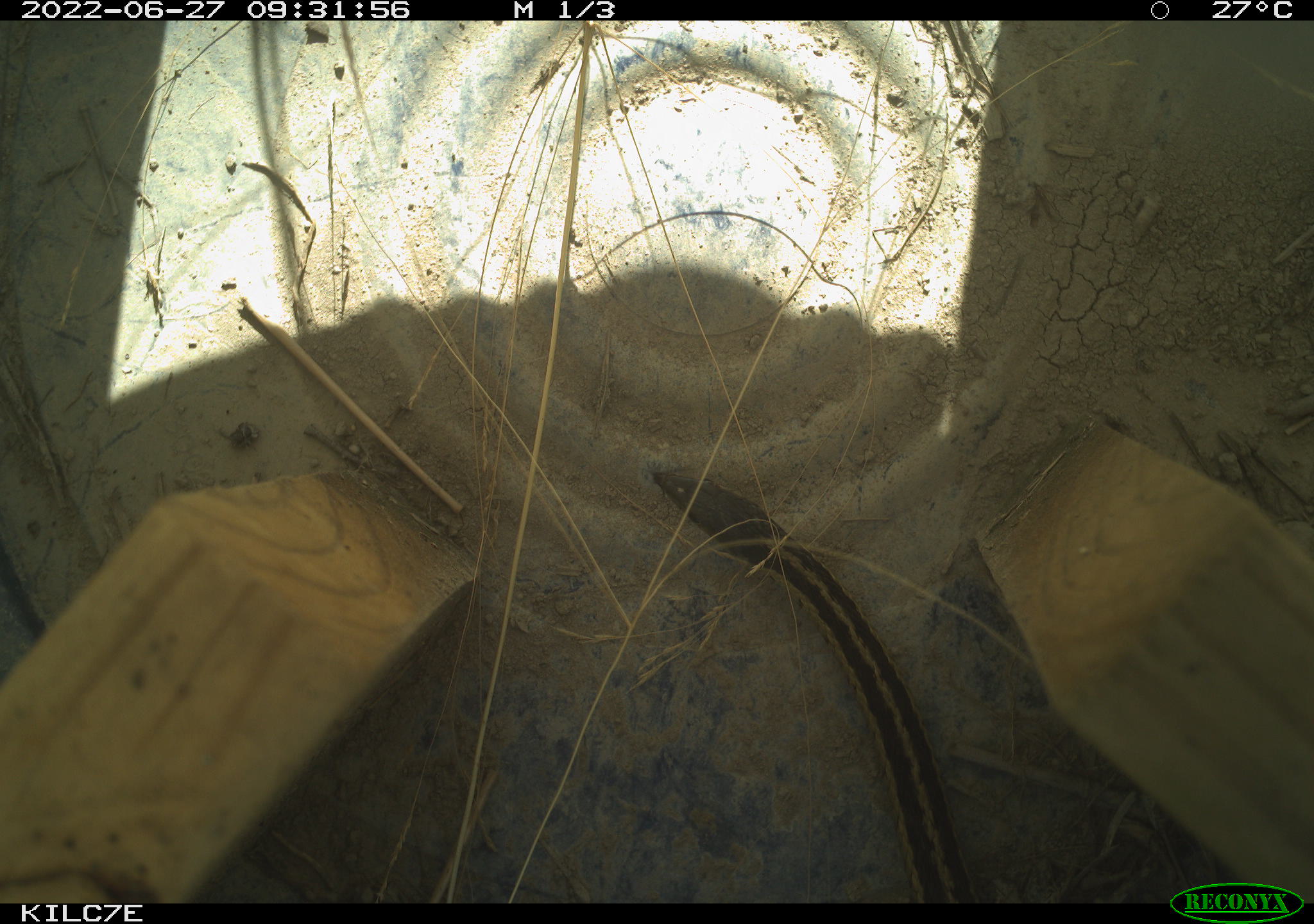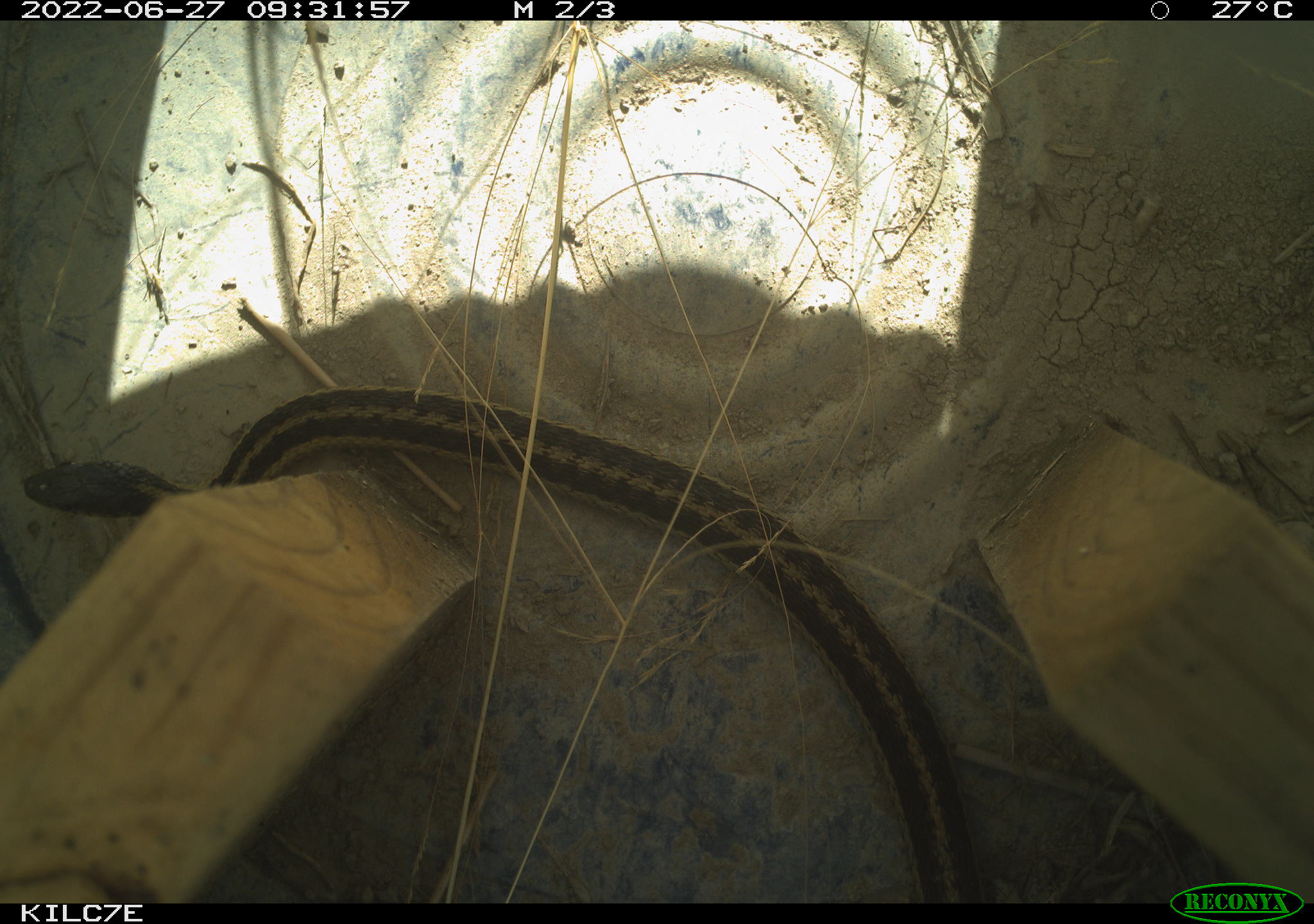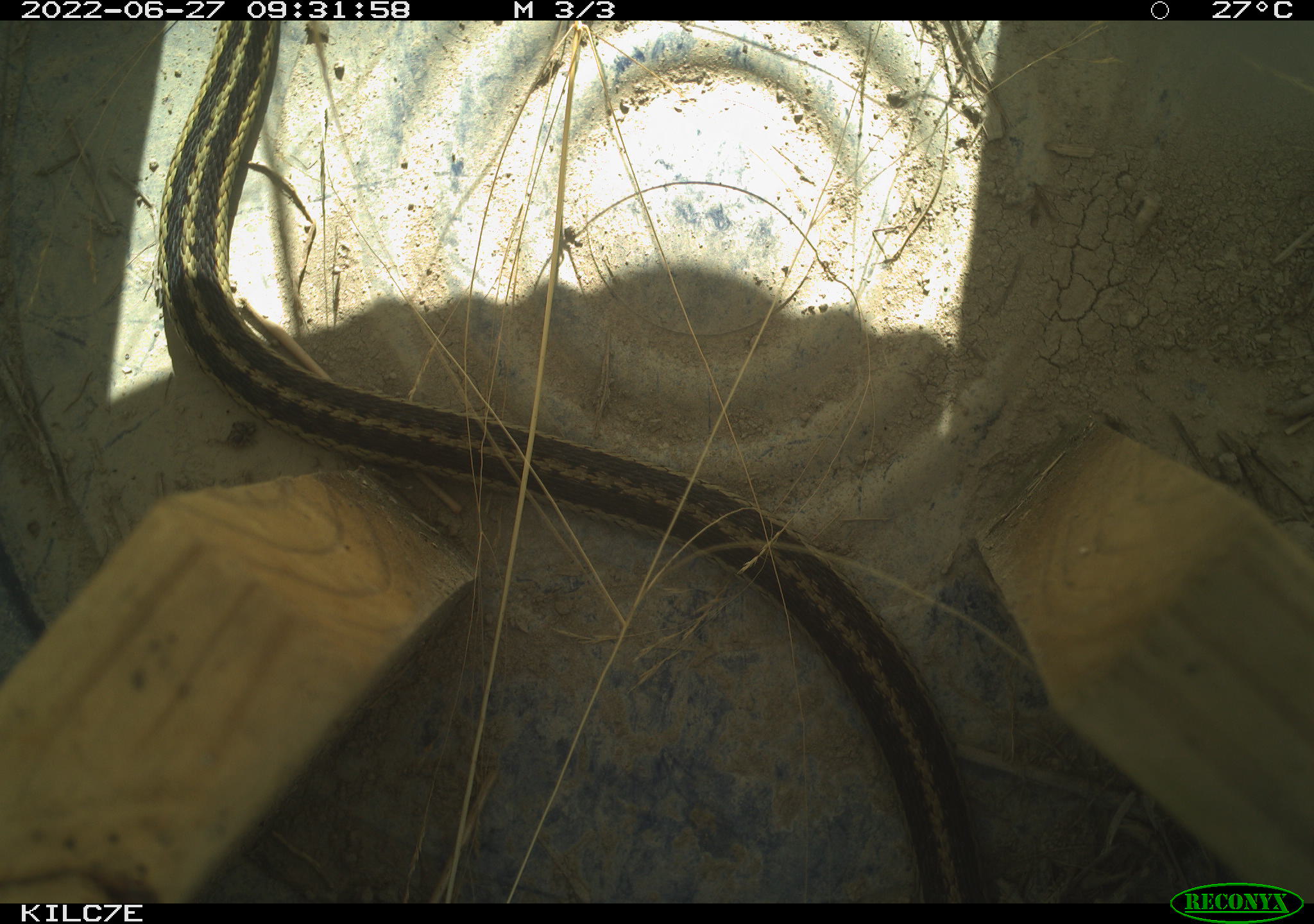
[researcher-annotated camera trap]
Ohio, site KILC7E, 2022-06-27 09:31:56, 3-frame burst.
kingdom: Animalia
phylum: Chordata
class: Reptilia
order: Squamata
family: Colubridae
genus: Thamnophis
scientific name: Thamnophis sirtalis sirtalis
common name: eastern gartersnake